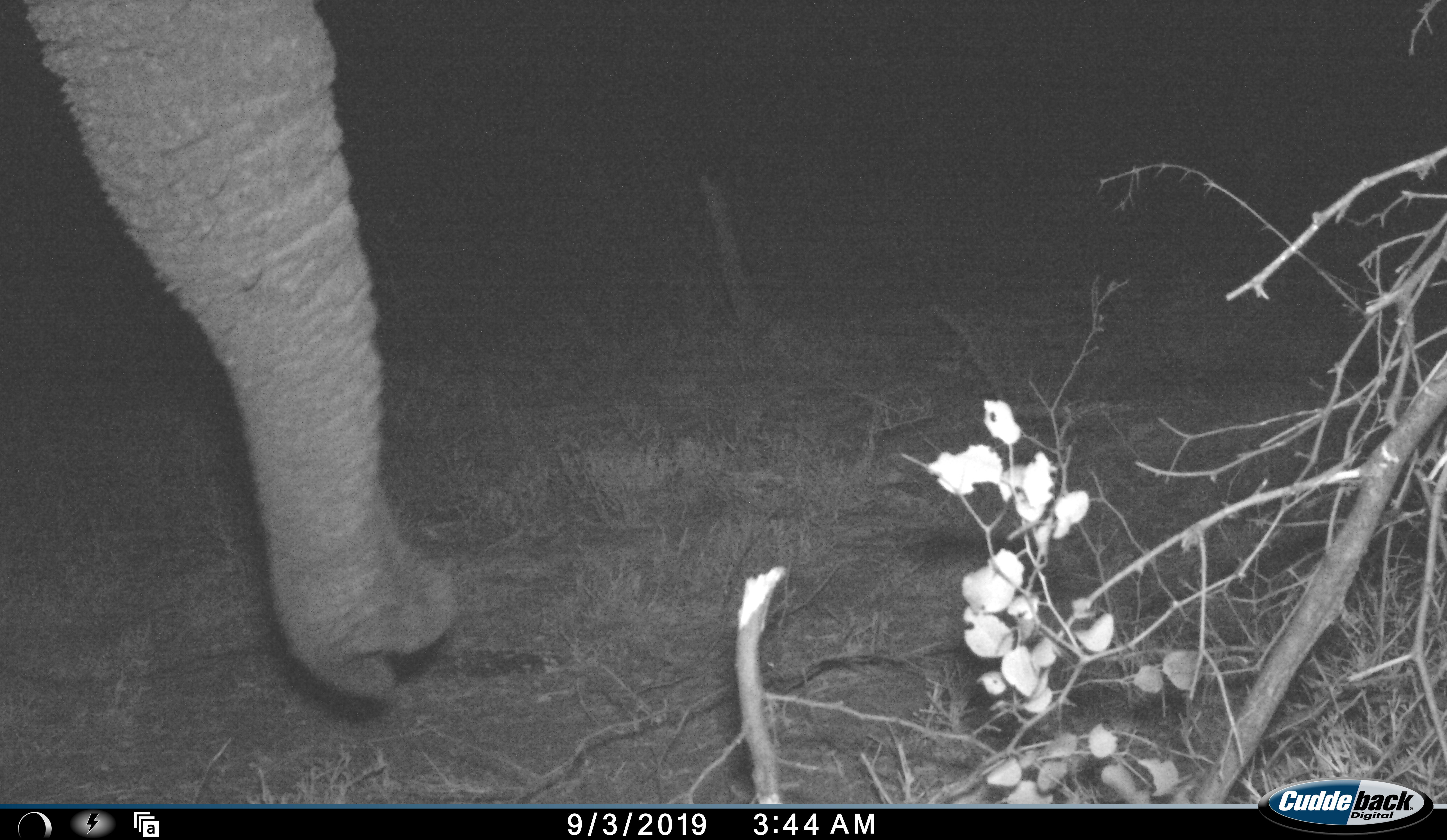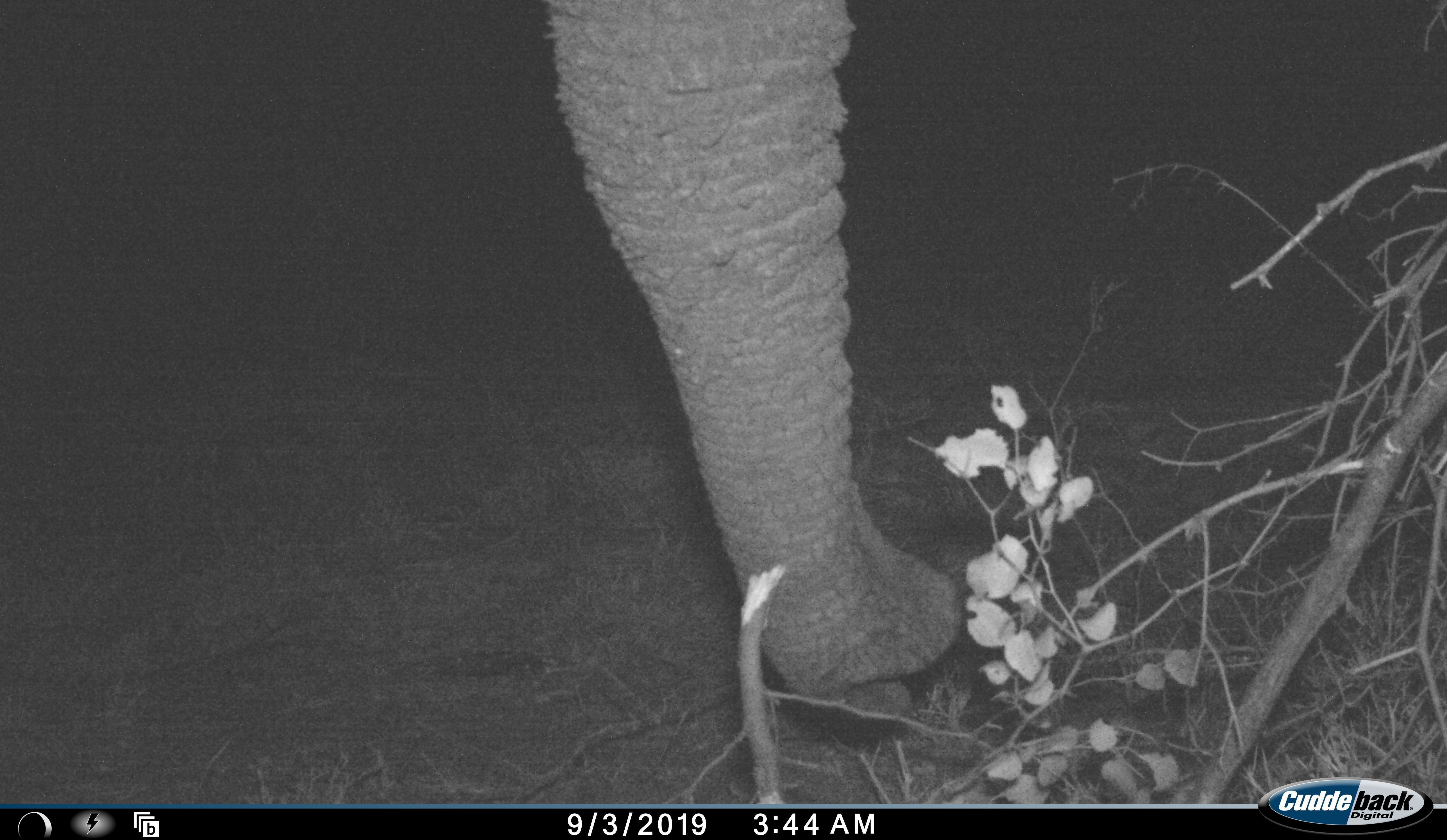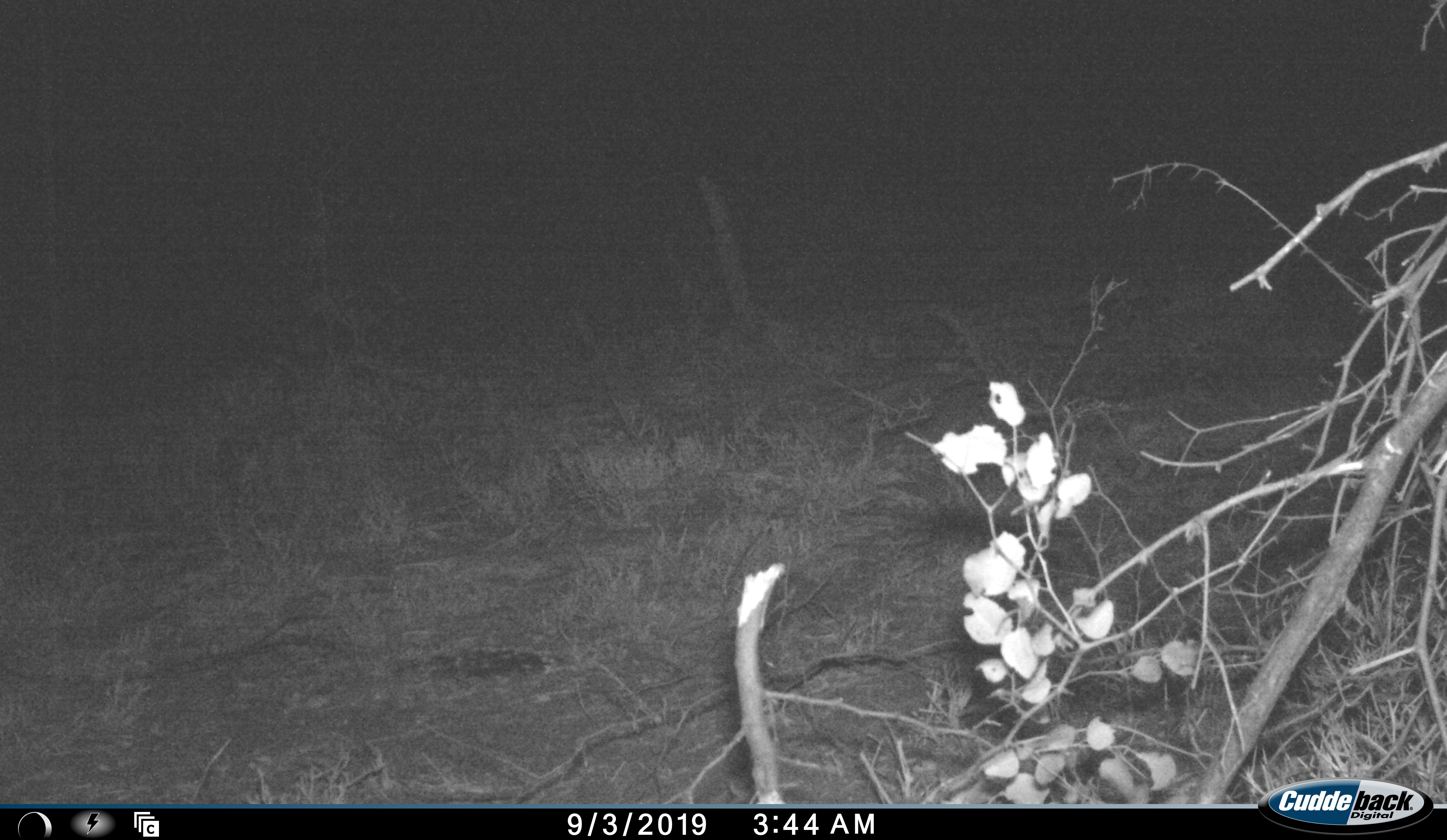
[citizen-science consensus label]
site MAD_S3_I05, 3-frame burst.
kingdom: Animalia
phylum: Chordata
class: Mammalia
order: Proboscidea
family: Elephantidae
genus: Loxodonta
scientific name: Loxodonta africana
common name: african bush elephant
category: elephant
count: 1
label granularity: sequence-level